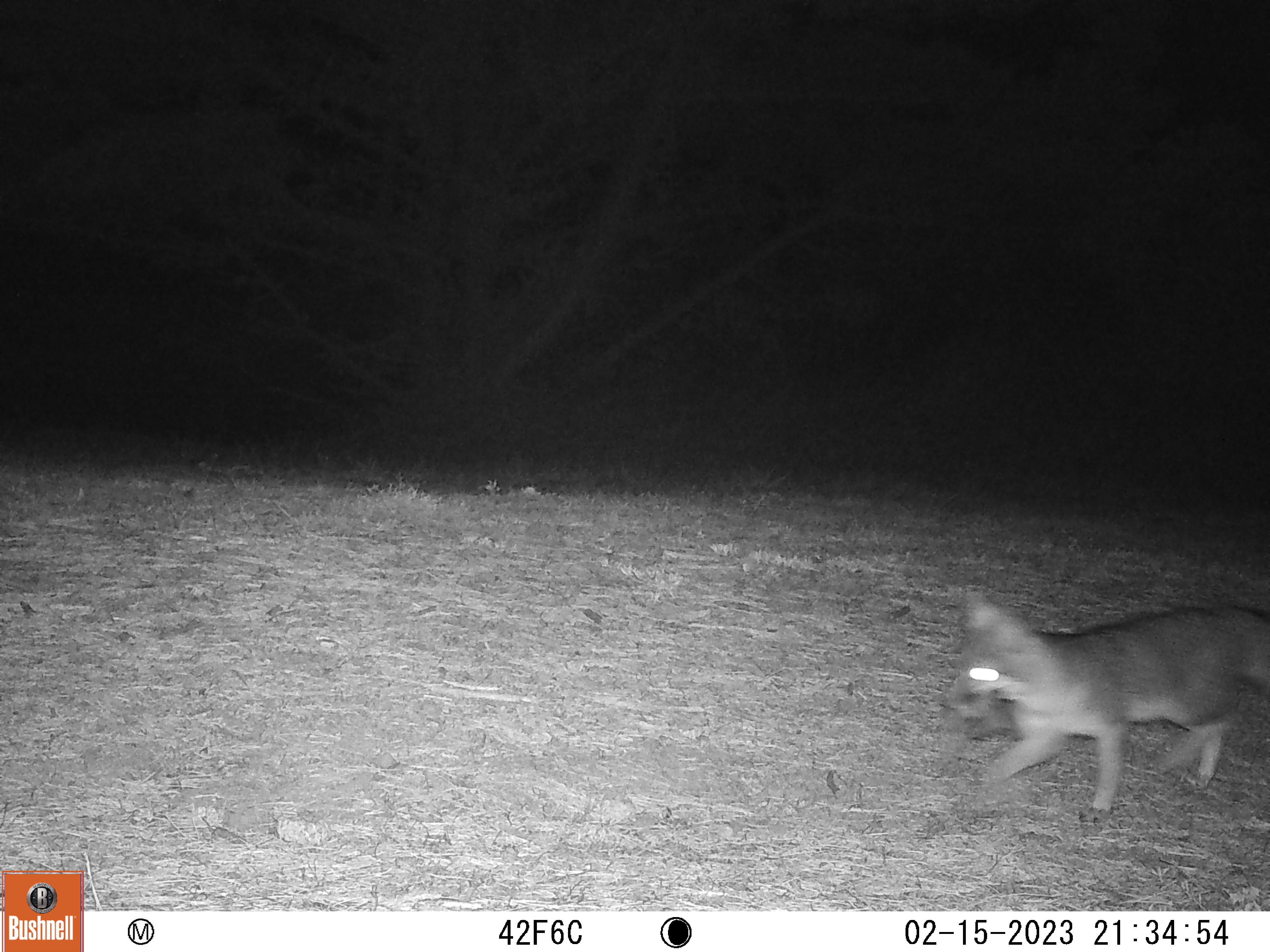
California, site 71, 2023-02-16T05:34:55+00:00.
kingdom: Animalia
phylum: Chordata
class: Mammalia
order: Carnivora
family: Canidae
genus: Urocyon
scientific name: Urocyon cinereoargenteus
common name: gray fox